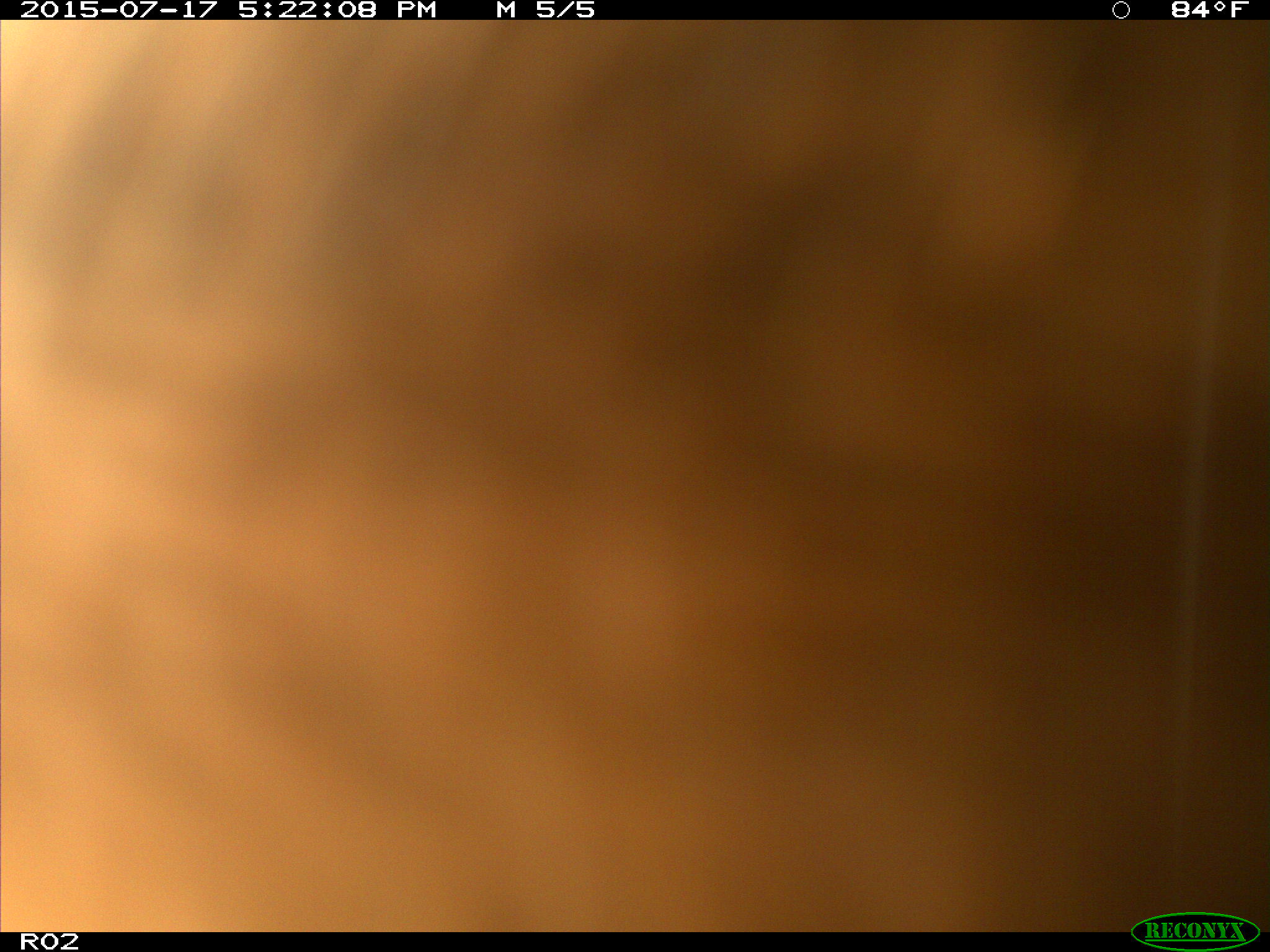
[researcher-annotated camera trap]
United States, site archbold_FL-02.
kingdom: Animalia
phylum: Chordata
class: Mammalia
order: Artiodactyla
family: Bovidae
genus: Bos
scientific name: Bos taurus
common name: domestic cow